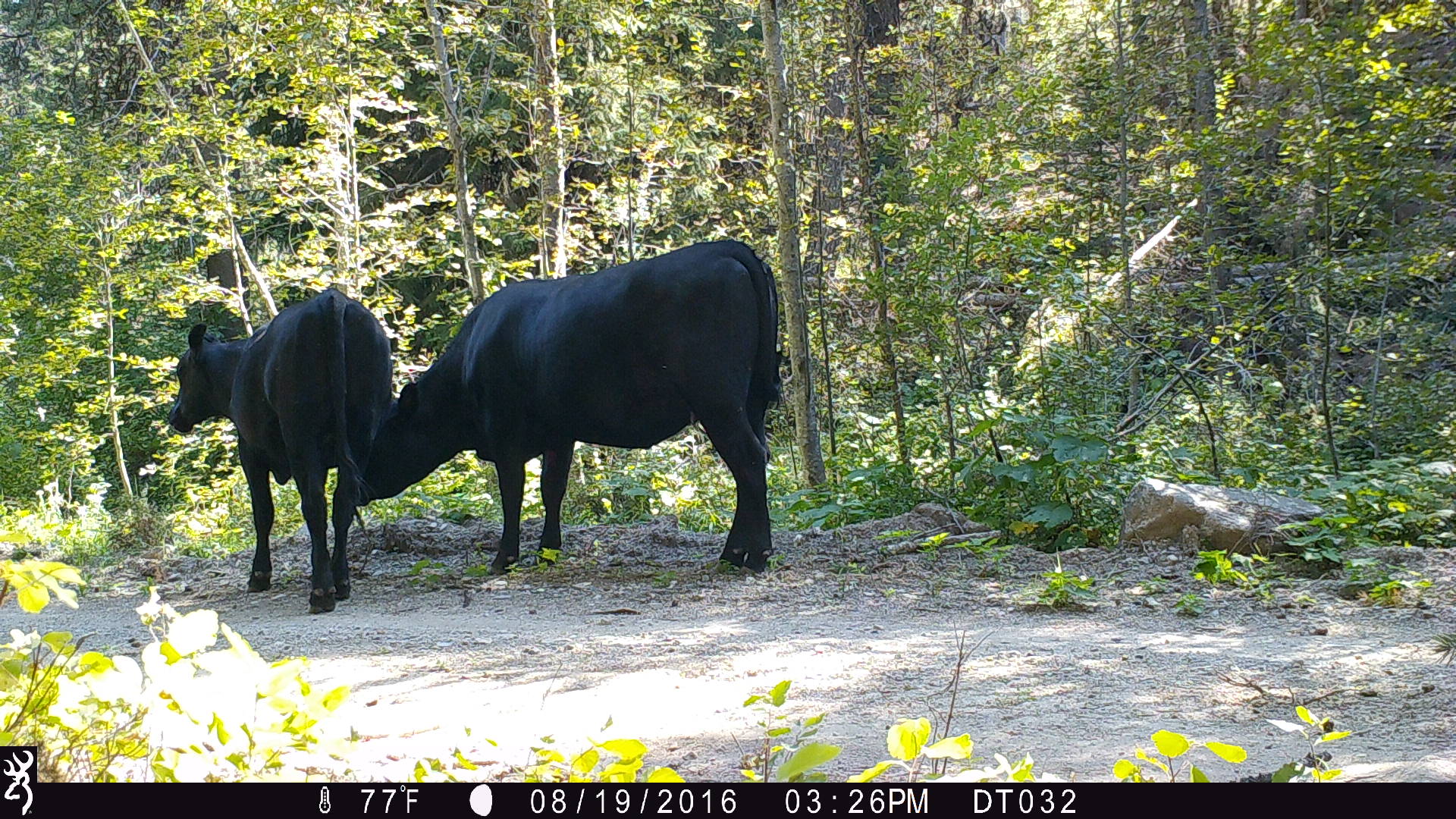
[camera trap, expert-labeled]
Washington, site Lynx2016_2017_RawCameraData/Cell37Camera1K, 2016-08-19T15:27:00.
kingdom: Animalia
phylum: Chordata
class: Mammalia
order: Artiodactyla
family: Bovidae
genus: Bos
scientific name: Bos taurus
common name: domestic cattle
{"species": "domestic cattle (Bos taurus)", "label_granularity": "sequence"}